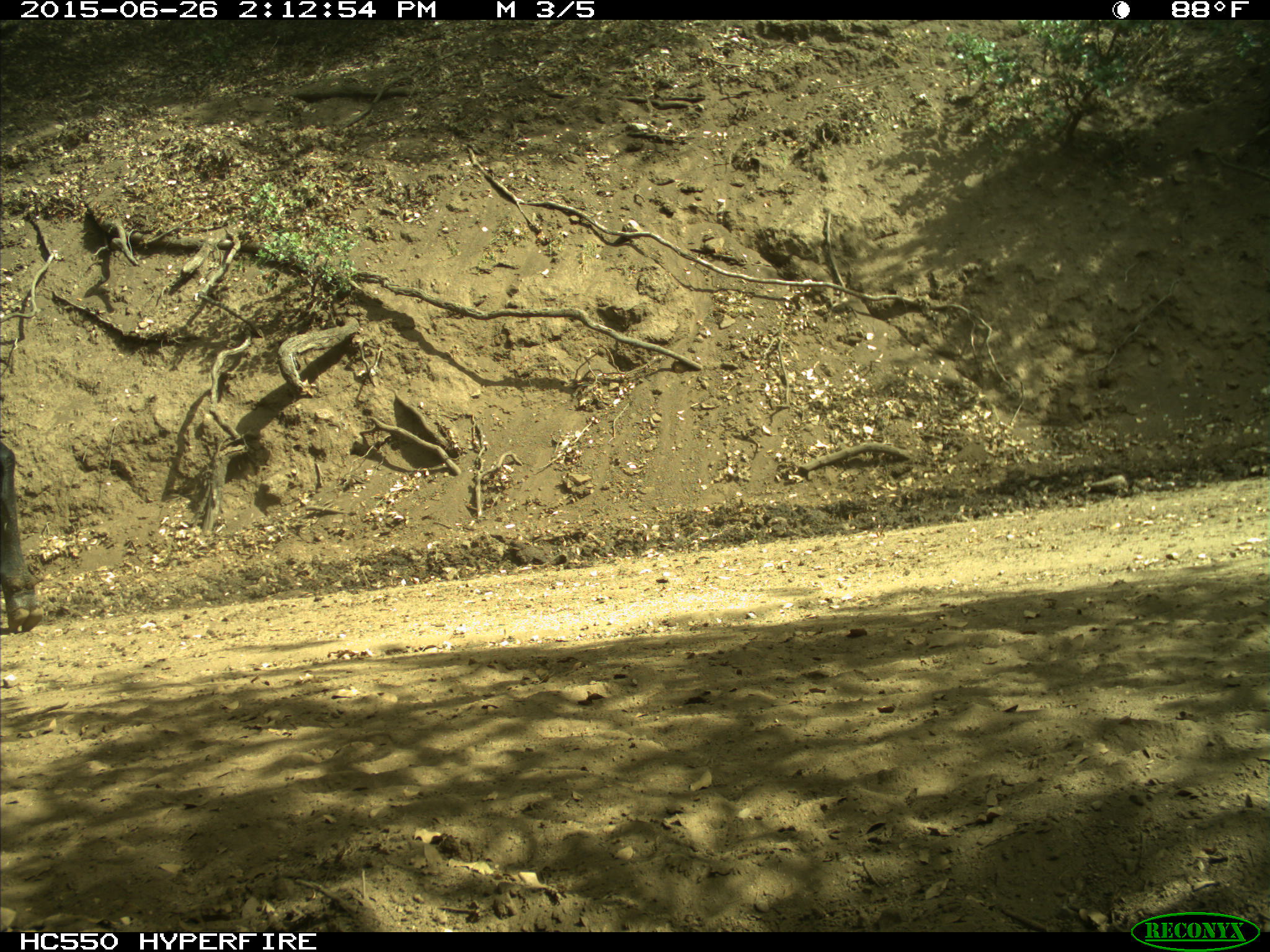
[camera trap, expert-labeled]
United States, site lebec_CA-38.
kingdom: Animalia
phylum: Chordata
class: Mammalia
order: Artiodactyla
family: Bovidae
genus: Bos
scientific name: Bos taurus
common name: domestic cow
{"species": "Bos taurus (domestic cow)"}